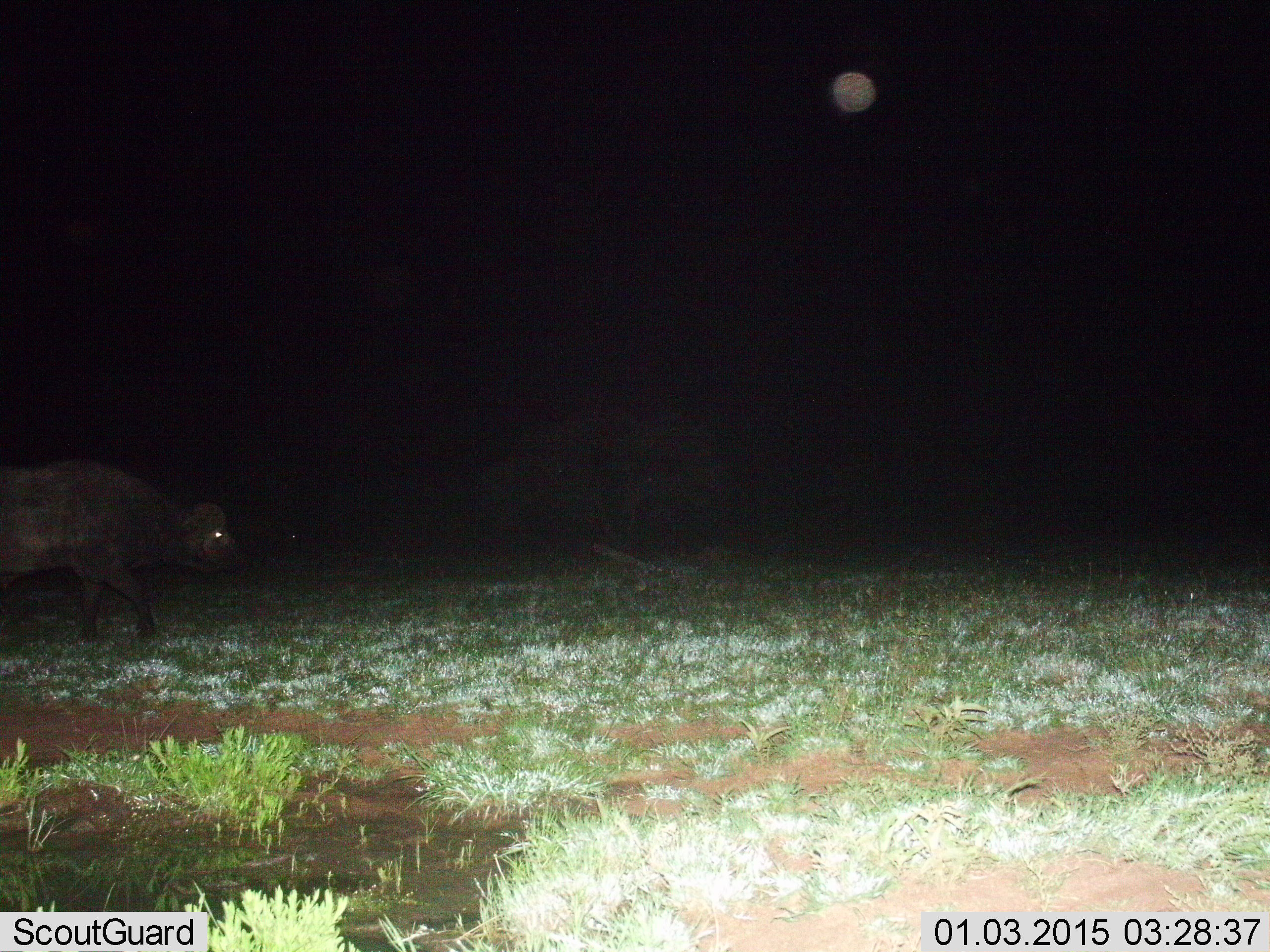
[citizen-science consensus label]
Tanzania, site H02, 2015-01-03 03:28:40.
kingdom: Animalia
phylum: Chordata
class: Mammalia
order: Artiodactyla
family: Bovidae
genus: Syncerus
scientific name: Syncerus caffer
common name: cape buffalo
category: buffalo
Buffalo (cape buffalo) (Syncerus caffer), count 1. Behavior (volunteer vote fractions): standing 30%, resting 0%, moving 70%, interacting 0%. Young present (vote fraction): 0%. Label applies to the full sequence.